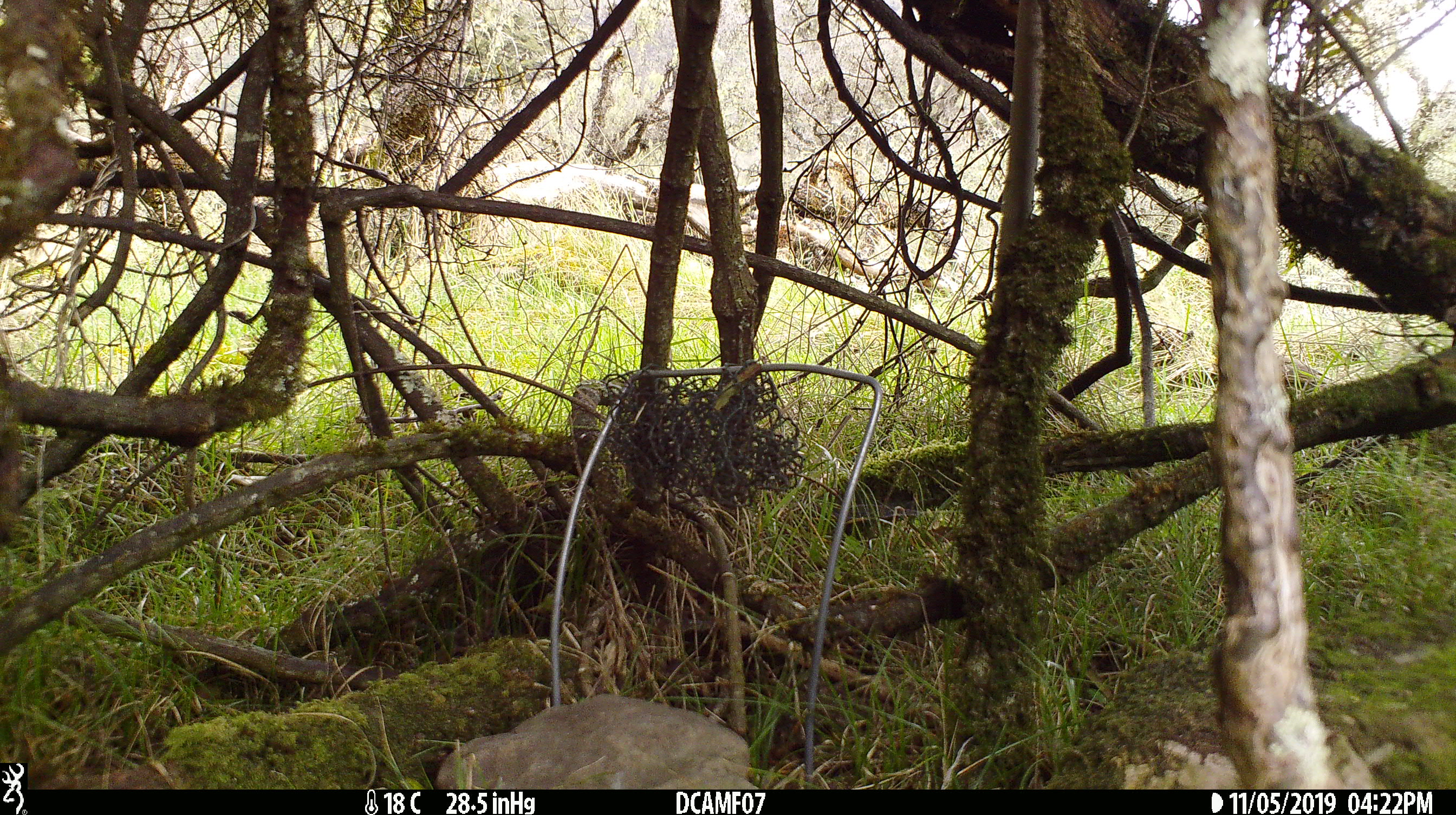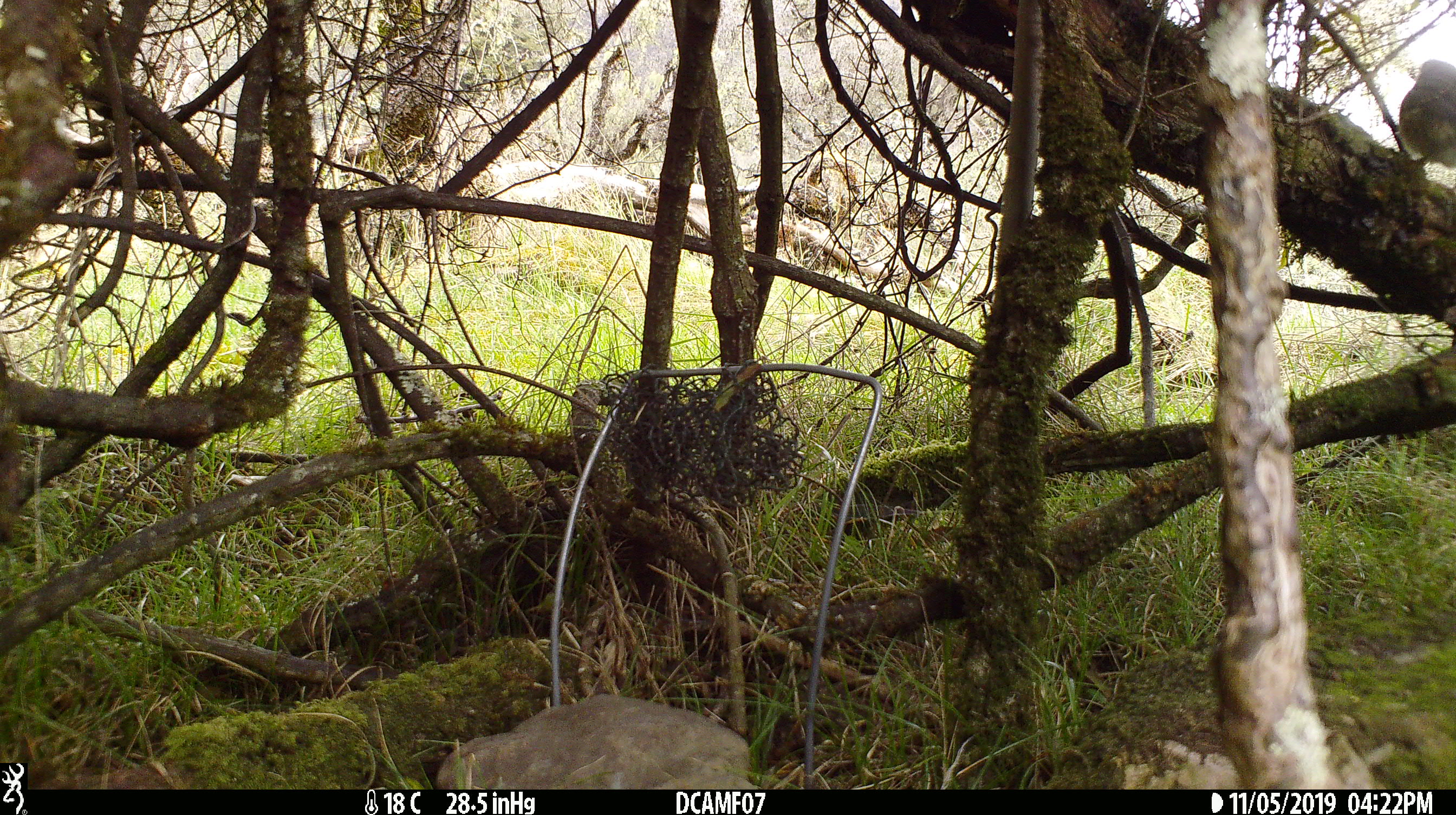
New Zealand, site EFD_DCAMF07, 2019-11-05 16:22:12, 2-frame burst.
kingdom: Animalia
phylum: Chordata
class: Aves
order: Passeriformes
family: Turdidae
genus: Turdus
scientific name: Turdus philomelos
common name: song thrush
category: thrush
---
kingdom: Animalia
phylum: Chordata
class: Aves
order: Passeriformes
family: Petroicidae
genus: Petroica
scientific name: Petroica australis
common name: new zealand robin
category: robin